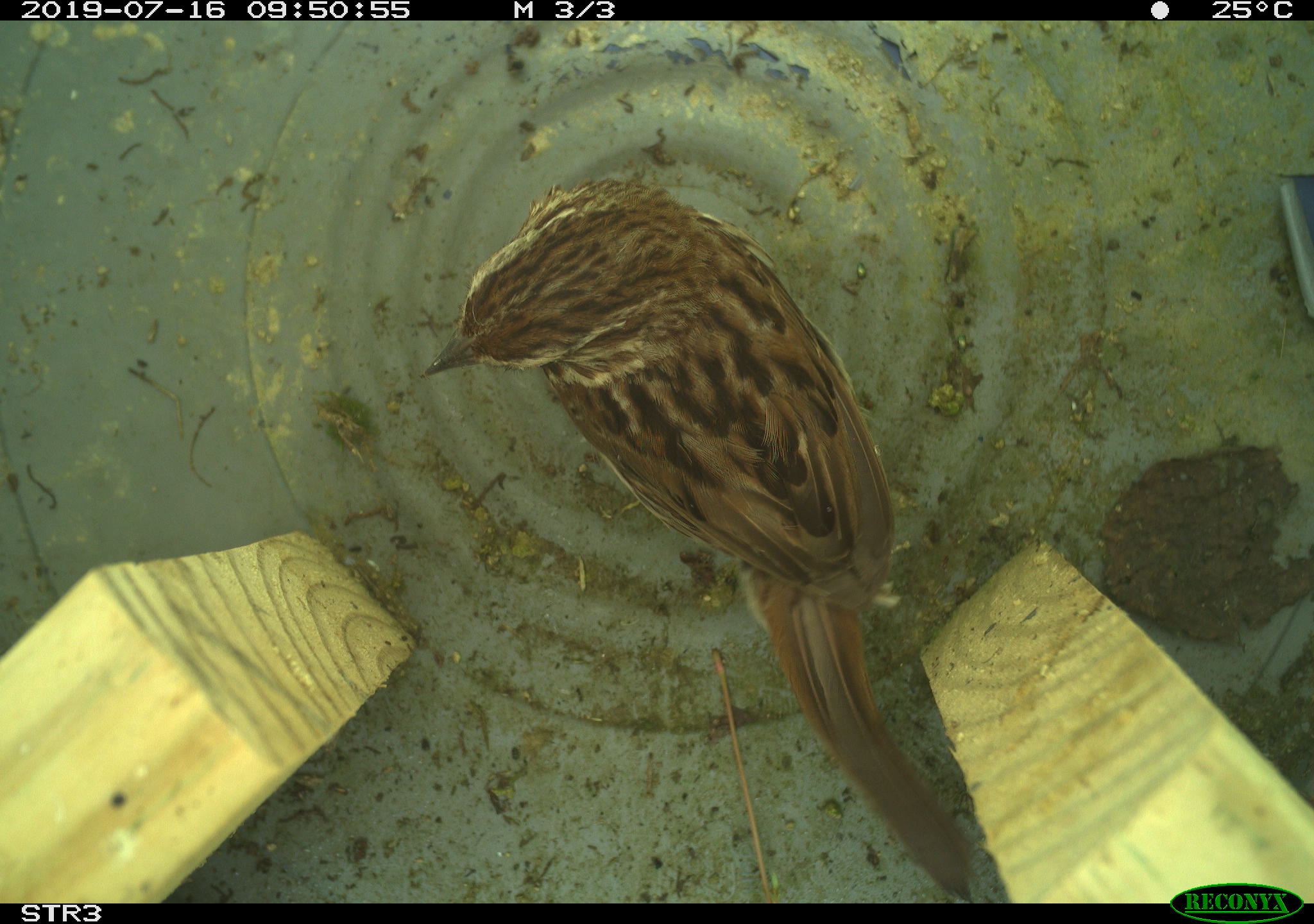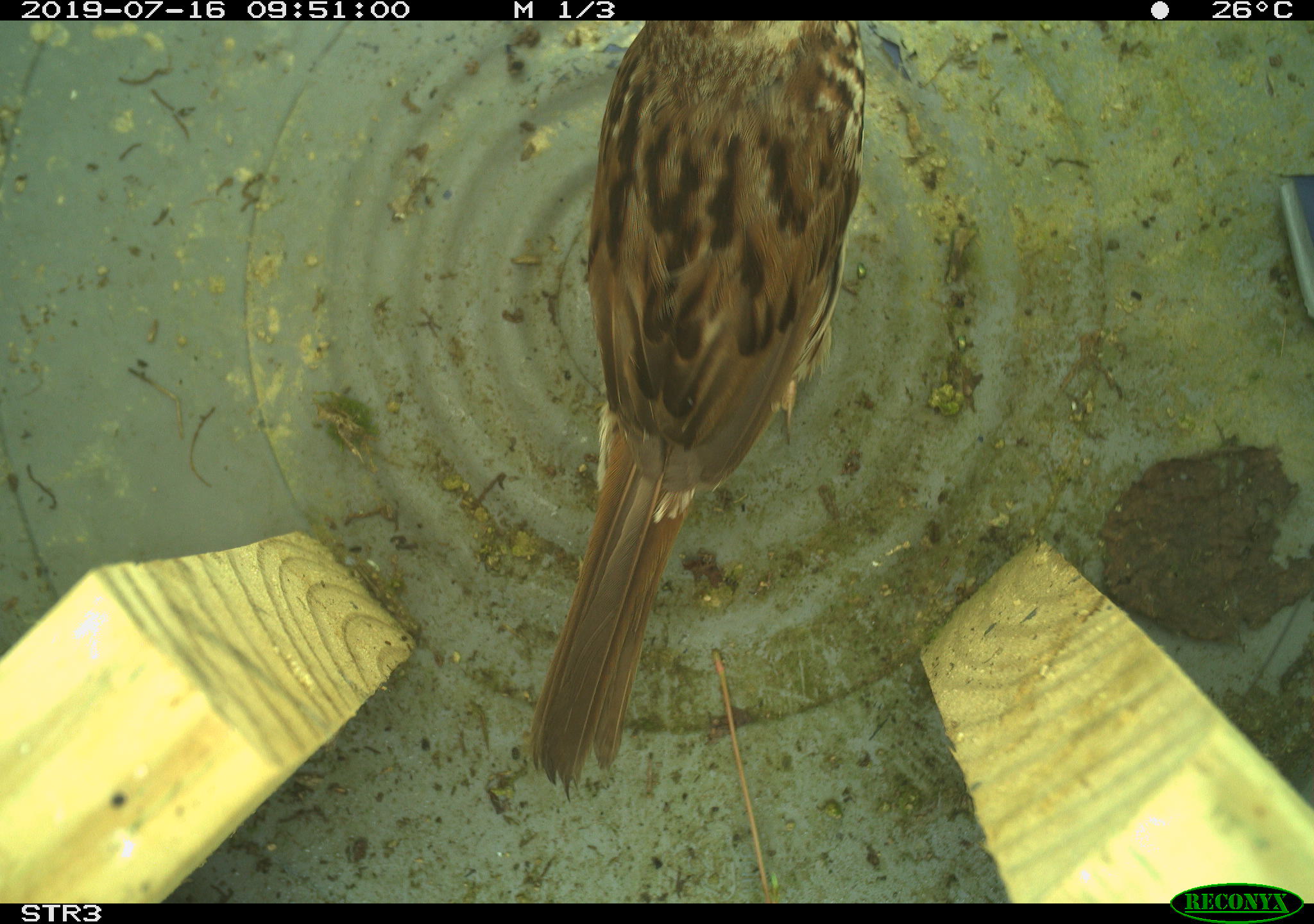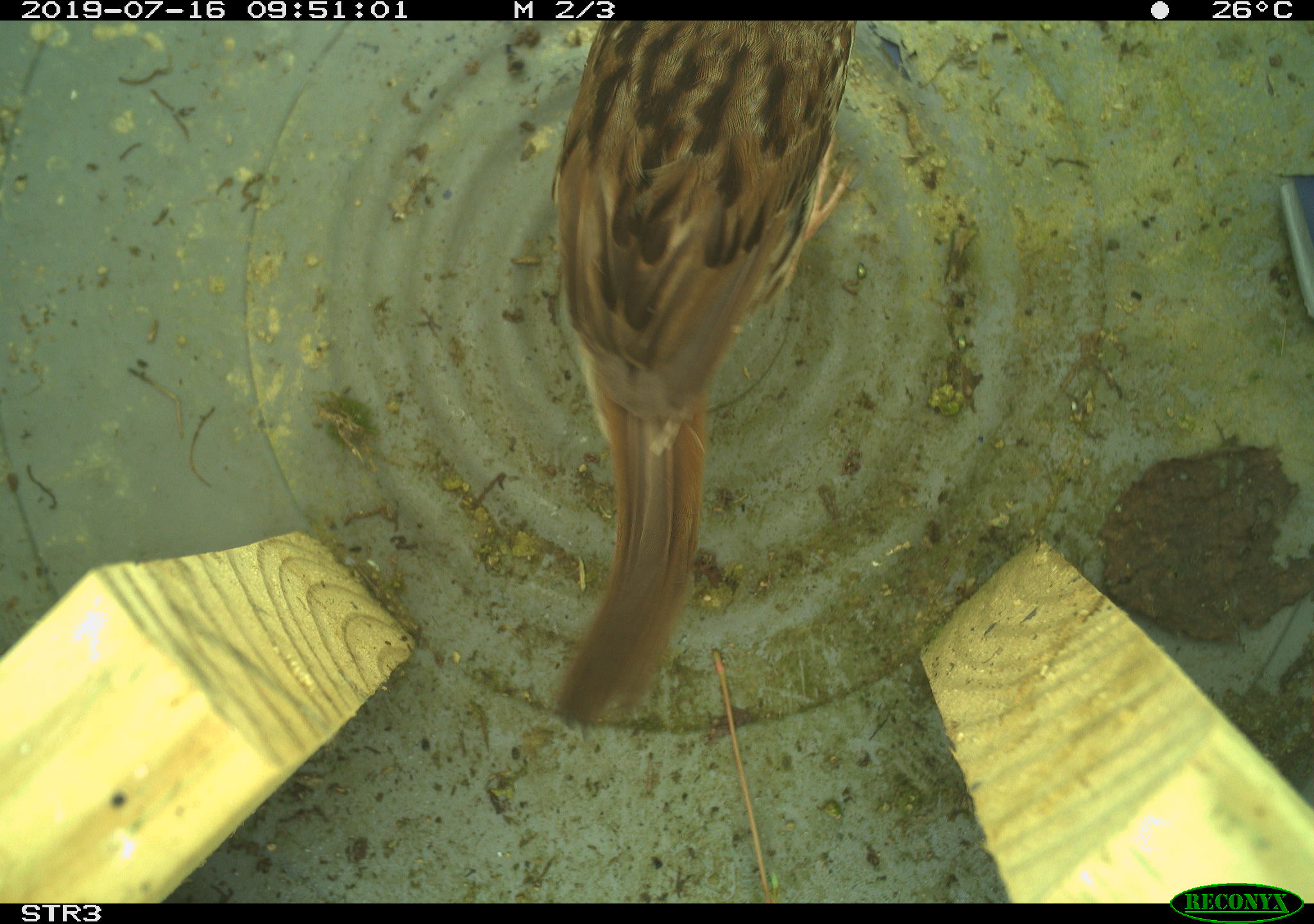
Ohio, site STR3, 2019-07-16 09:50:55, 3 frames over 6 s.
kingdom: Animalia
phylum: Chordata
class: Aves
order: Passeriformes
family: Passerellidae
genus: Melospiza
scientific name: Melospiza melodia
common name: song sparrow